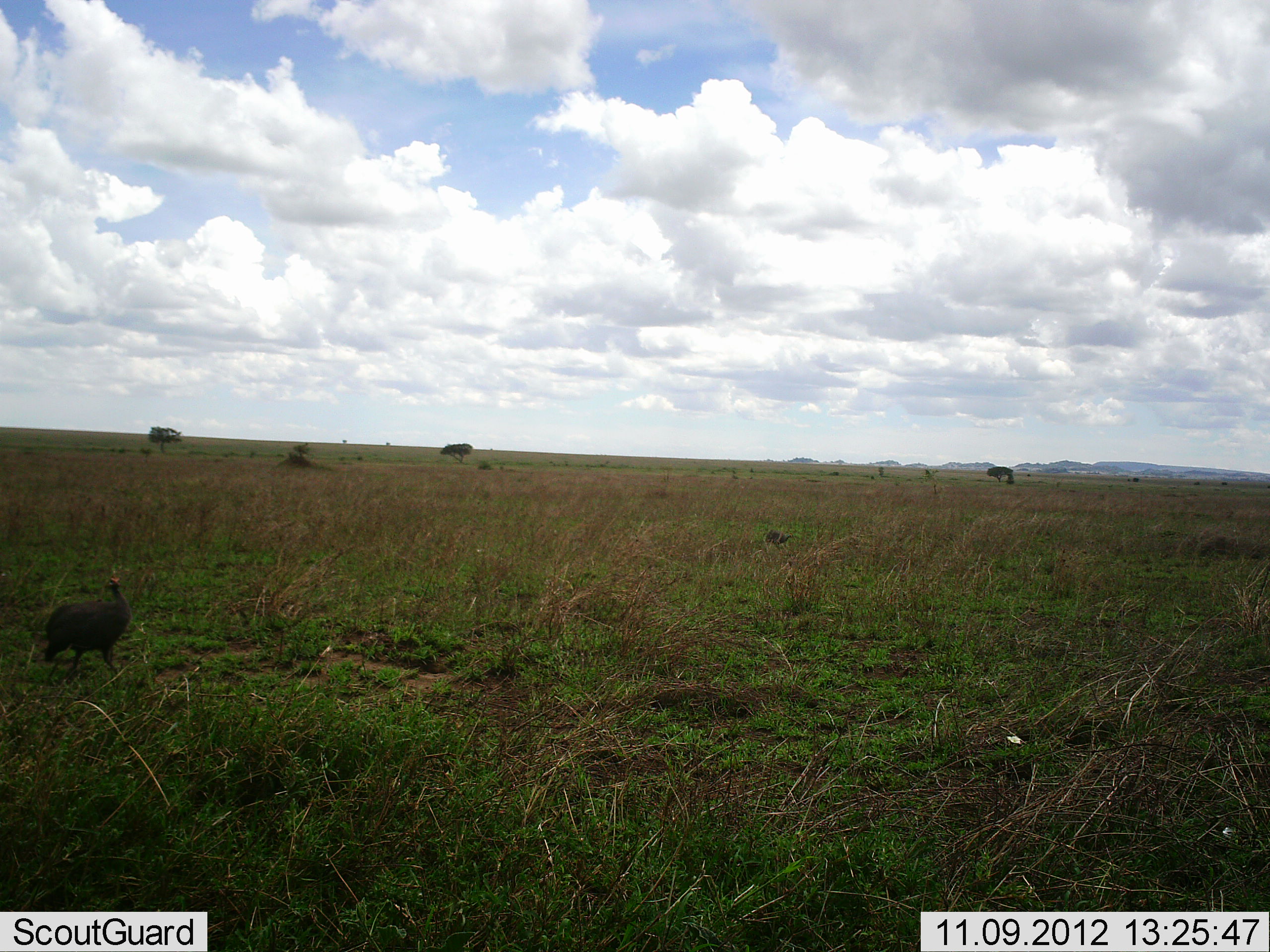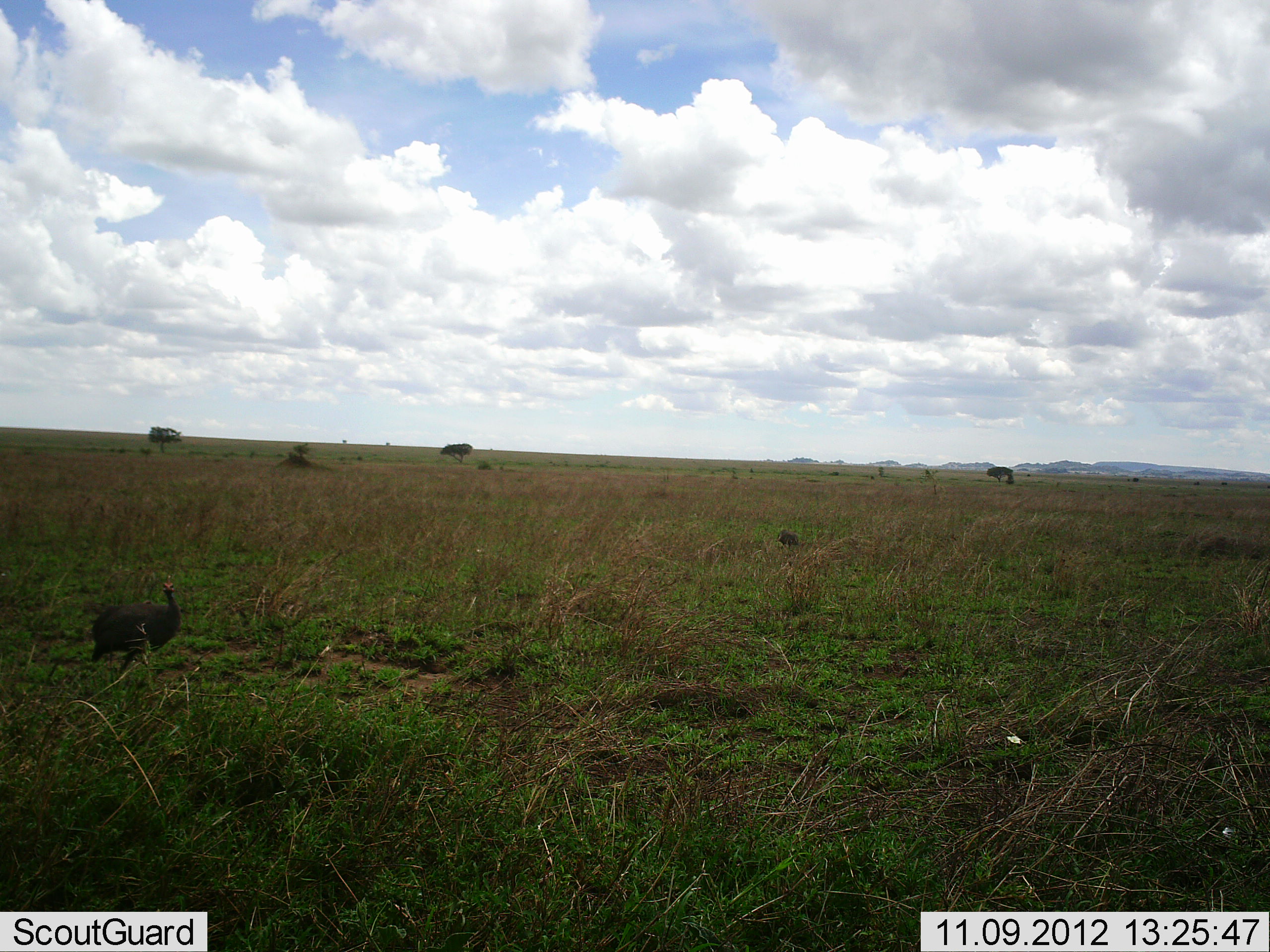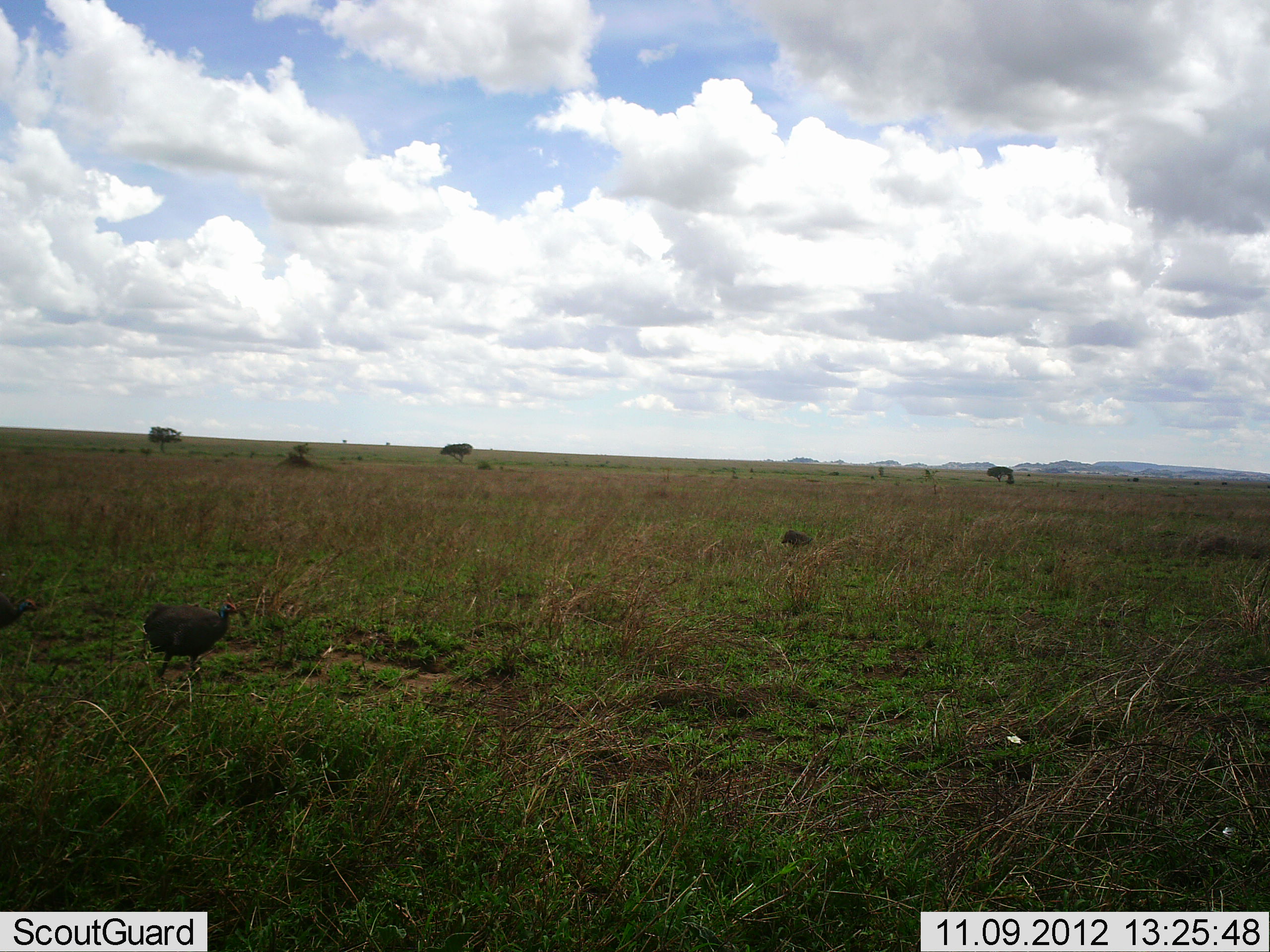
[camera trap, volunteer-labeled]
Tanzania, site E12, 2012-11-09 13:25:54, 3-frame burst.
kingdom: Animalia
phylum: Chordata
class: Aves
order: Galliformes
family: Numididae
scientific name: Numididae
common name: guinea fowl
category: guineafowl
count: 2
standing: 0%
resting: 0%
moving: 100%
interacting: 0%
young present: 0%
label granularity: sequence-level